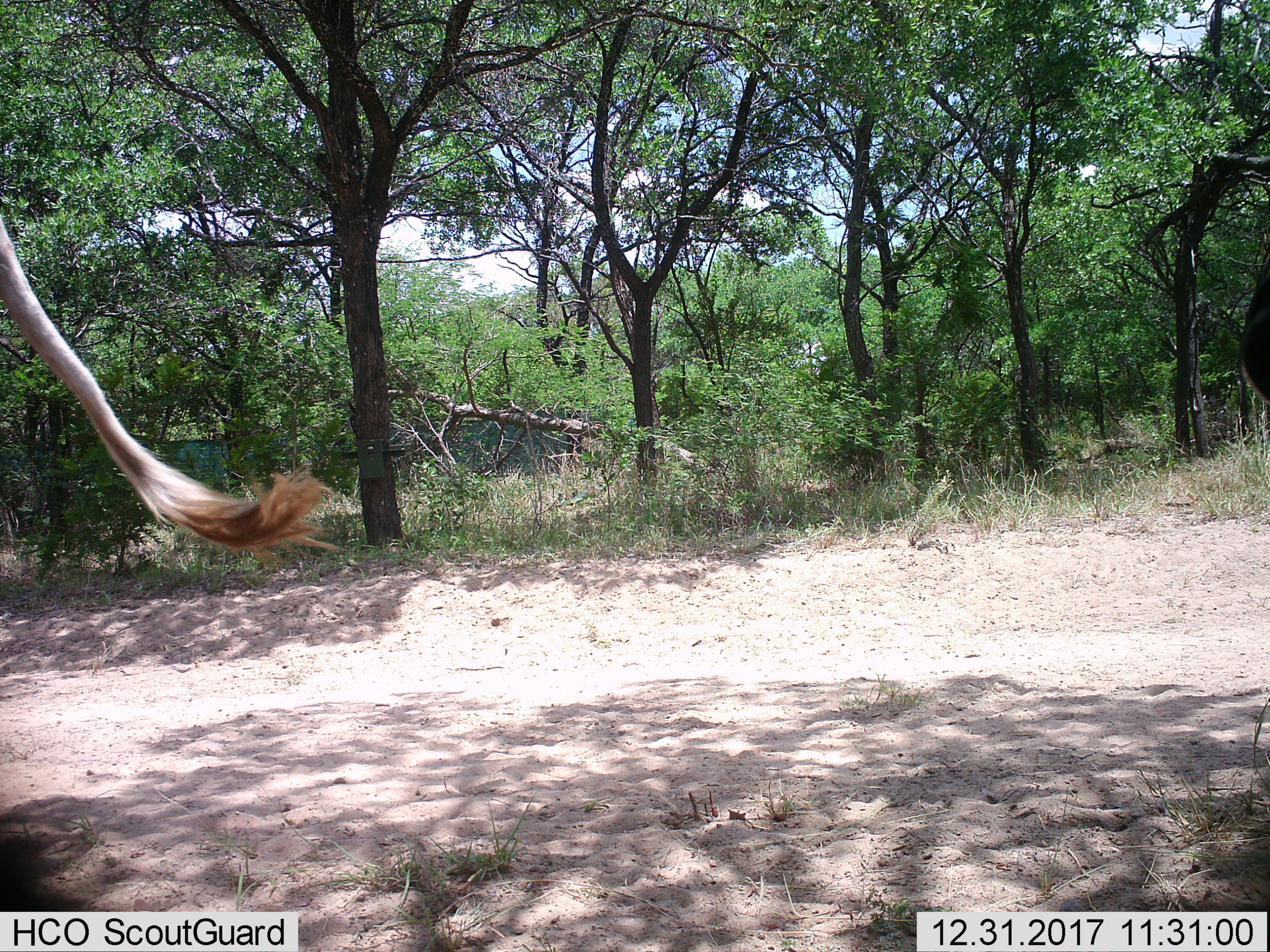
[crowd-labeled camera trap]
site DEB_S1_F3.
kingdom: Animalia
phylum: Chordata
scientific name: Vertebrata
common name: domestic animal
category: domesticanimal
Domesticanimal (domestic animal) (Vertebrata), count 1. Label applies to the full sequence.